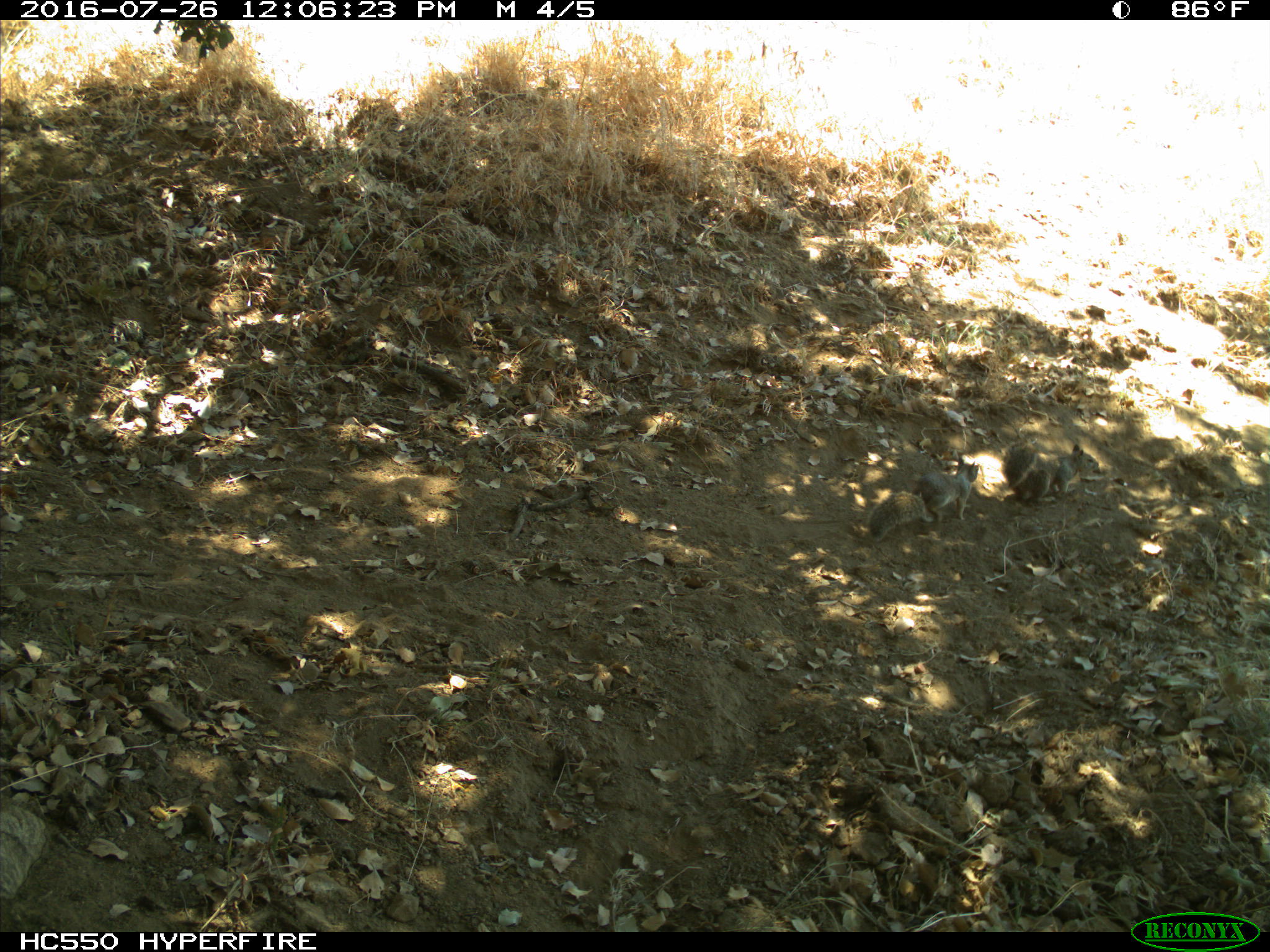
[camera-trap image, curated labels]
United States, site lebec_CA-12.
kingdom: Animalia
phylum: Chordata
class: Mammalia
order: Rodentia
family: Sciuridae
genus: Otospermophilus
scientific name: Otospermophilus beecheyi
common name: california ground squirrel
Otospermophilus beecheyi (california ground squirrel).